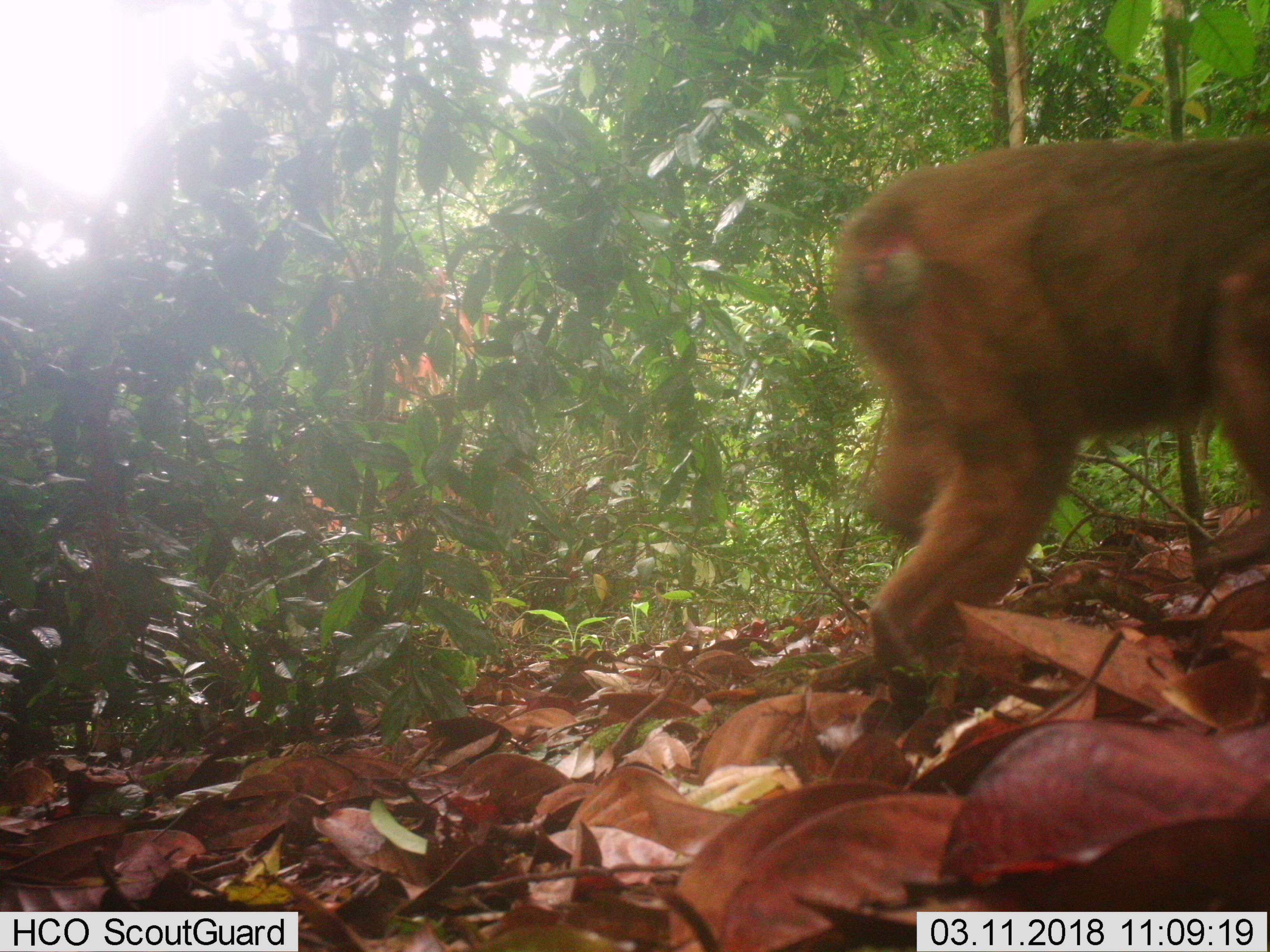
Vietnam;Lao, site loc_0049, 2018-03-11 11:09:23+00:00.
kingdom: Animalia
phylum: Chordata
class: Mammalia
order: Primates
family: Cercopithecidae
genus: Macaca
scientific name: Macaca arctoides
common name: stump-tailed macaque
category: stump tailed macaque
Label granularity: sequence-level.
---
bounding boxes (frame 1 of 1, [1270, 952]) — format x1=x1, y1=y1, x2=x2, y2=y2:
stump tailed macaque: x1=834, y1=134, x2=1270, y2=711